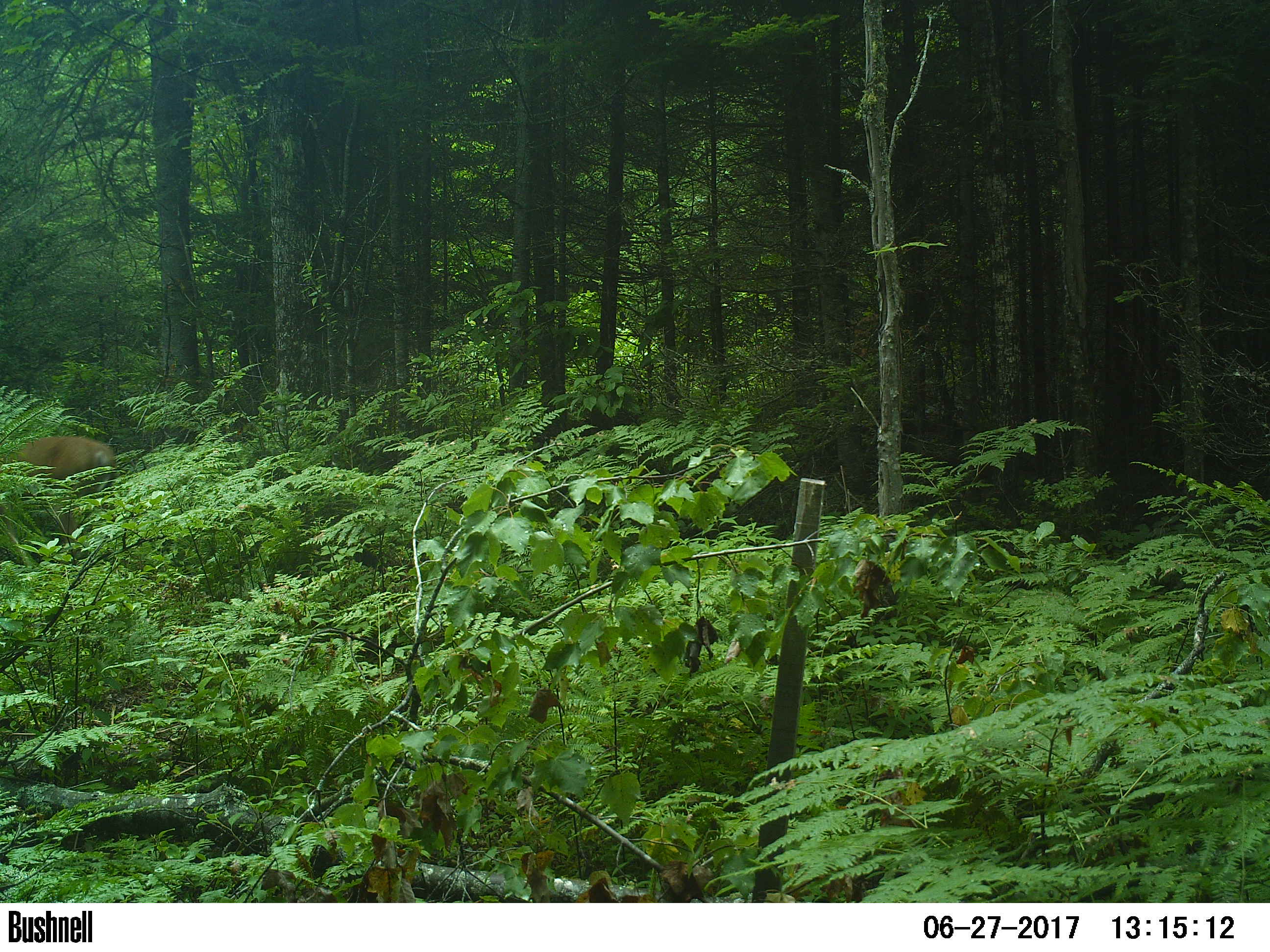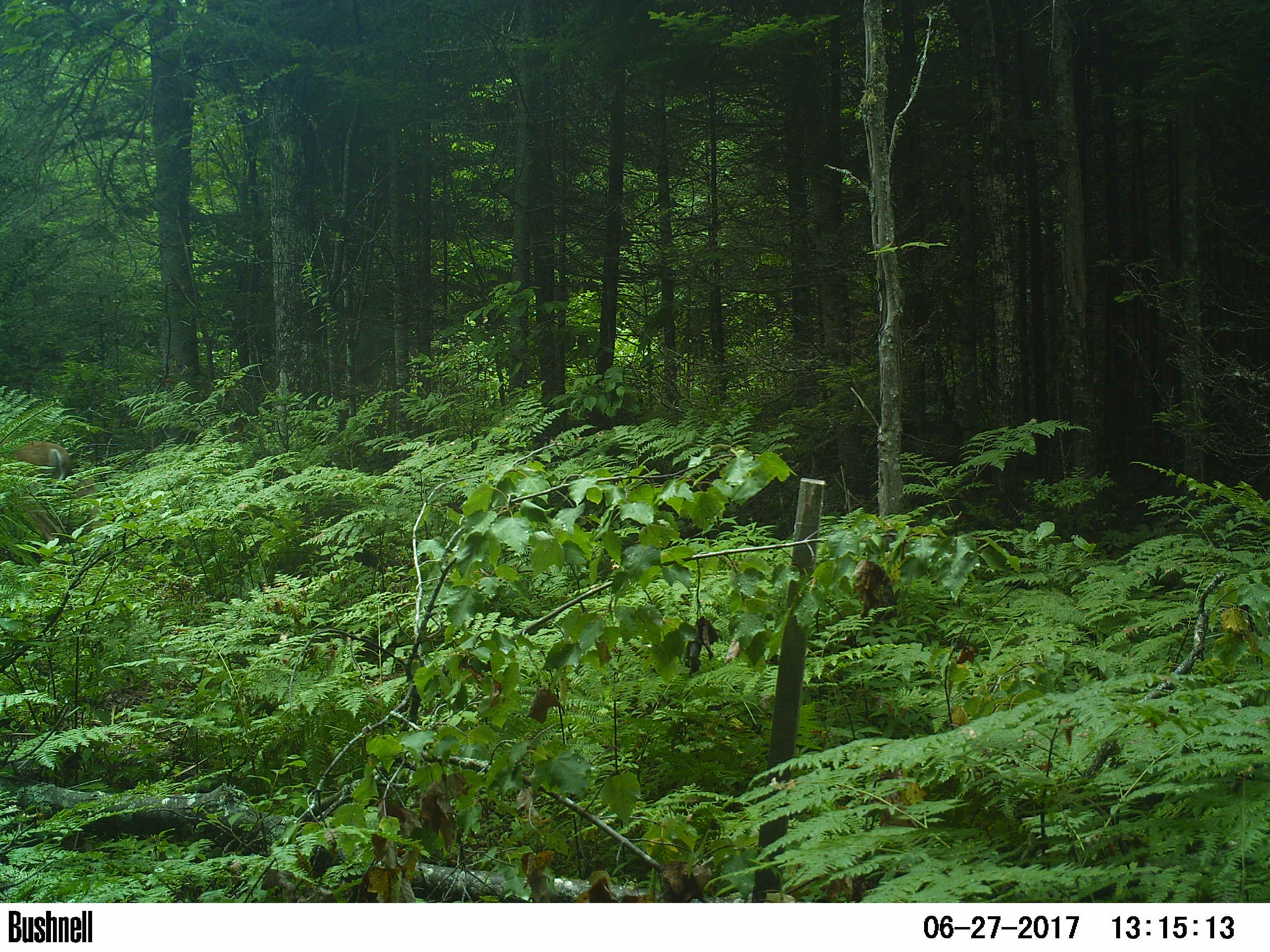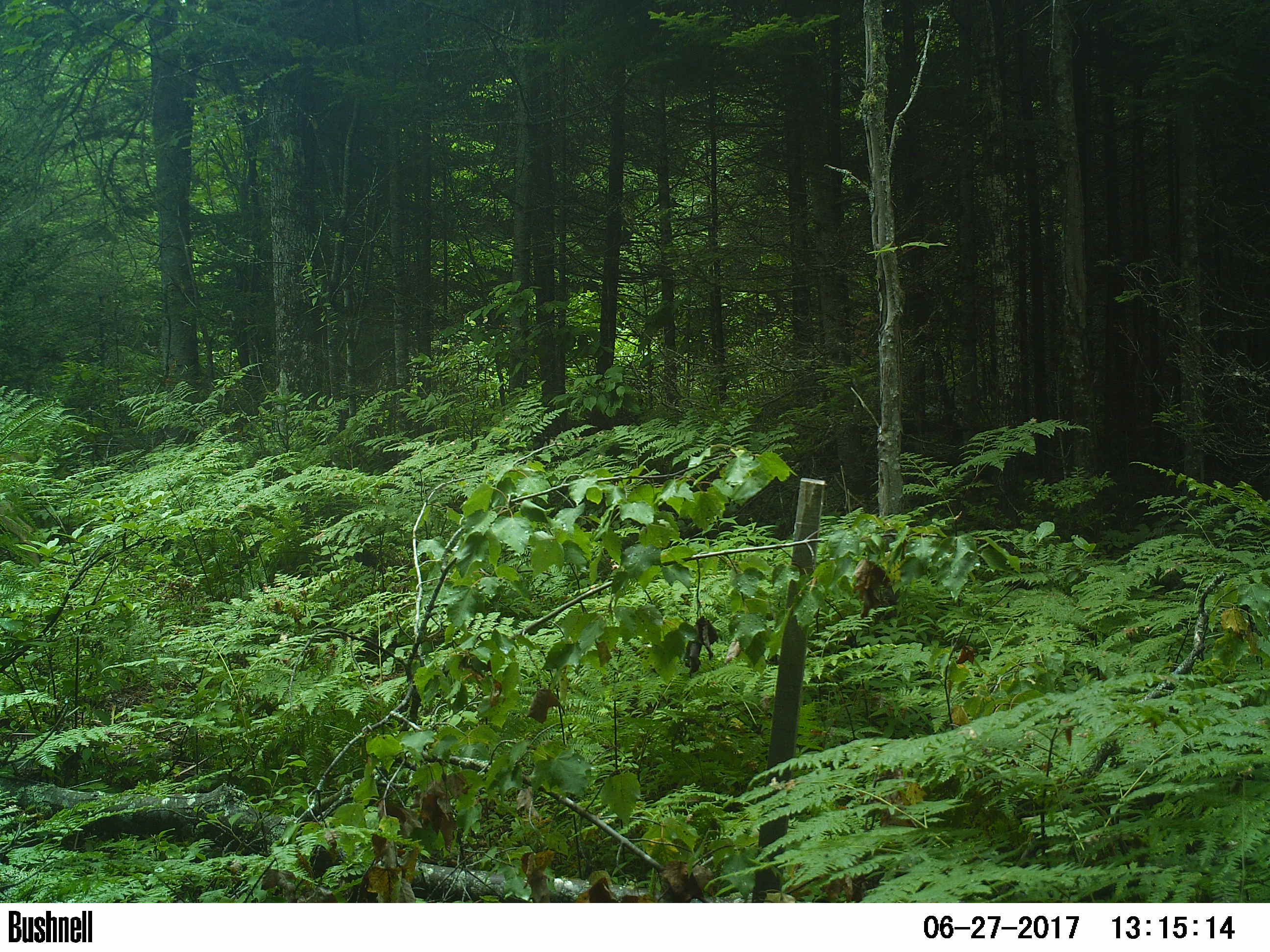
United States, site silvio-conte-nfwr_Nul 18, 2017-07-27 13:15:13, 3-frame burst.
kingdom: Animalia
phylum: Chordata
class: Mammalia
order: Artiodactyla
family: Cervidae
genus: Odocoileus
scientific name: Odocoileus virginianus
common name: white-tailed deer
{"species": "white-tailed deer (Odocoileus virginianus)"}